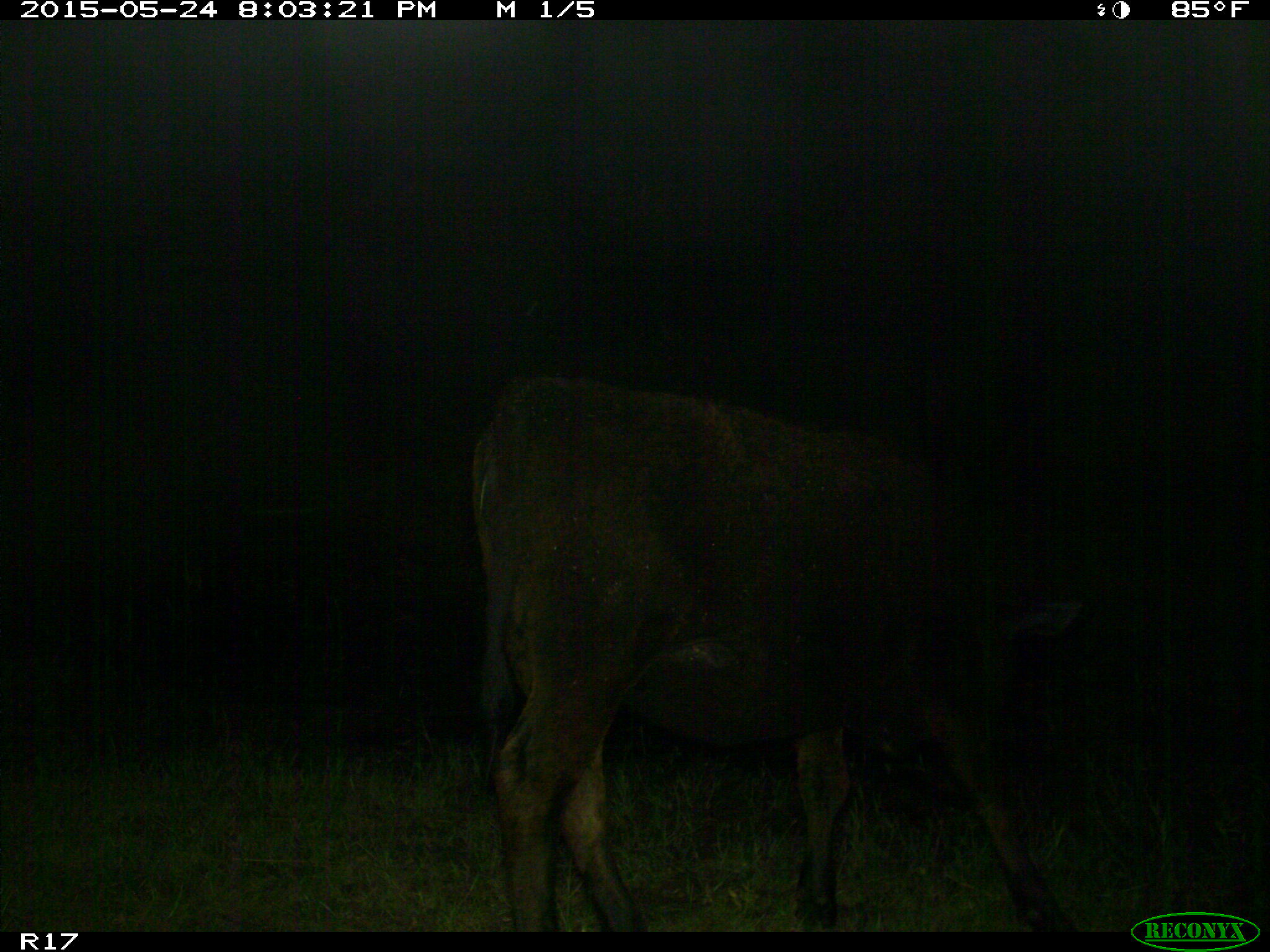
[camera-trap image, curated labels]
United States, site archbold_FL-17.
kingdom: Animalia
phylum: Chordata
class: Mammalia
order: Artiodactyla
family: Bovidae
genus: Bos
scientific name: Bos taurus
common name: domestic cow